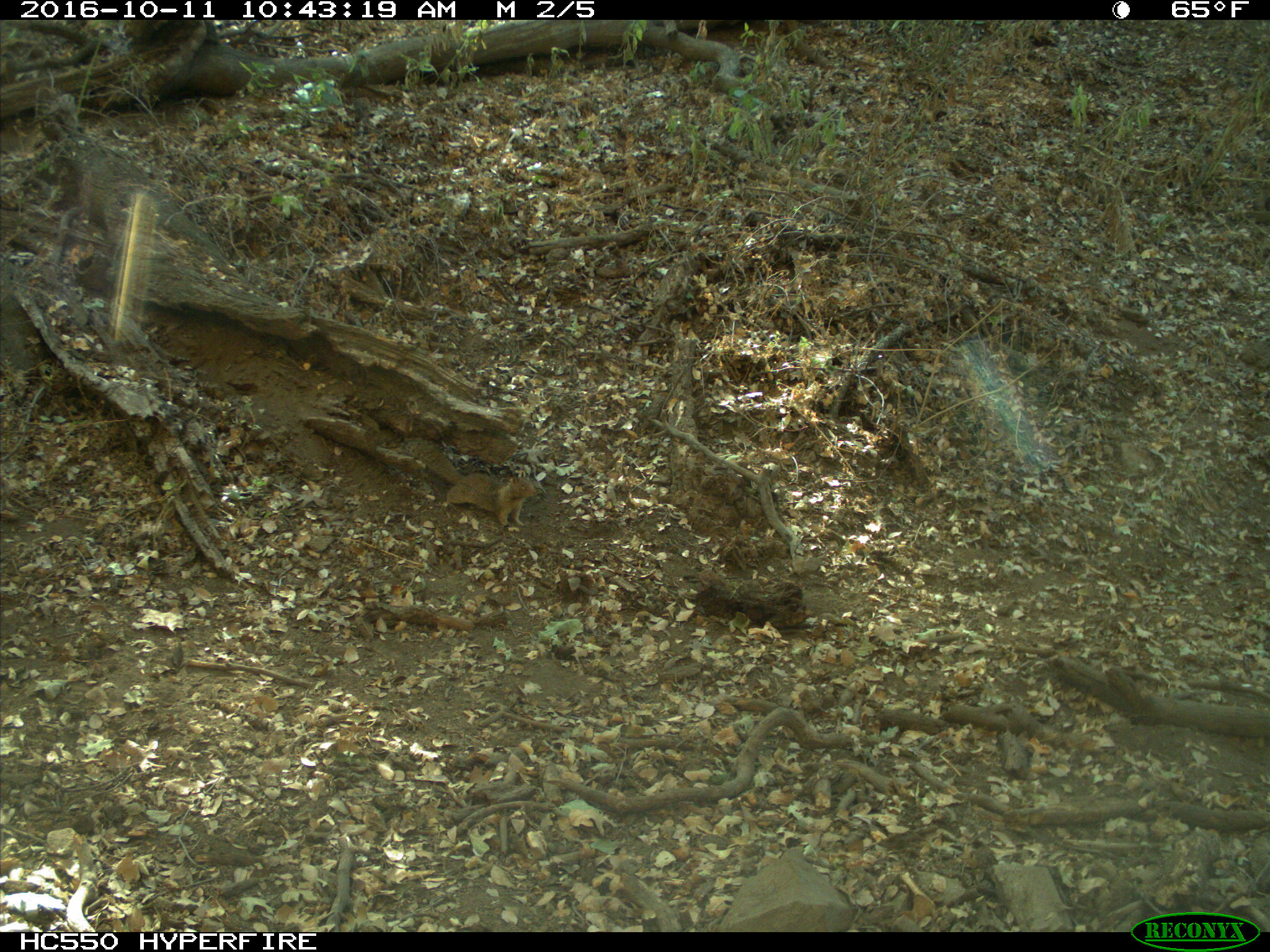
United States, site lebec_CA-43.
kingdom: Animalia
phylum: Chordata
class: Mammalia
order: Rodentia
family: Sciuridae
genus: Otospermophilus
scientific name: Otospermophilus beecheyi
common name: california ground squirrel